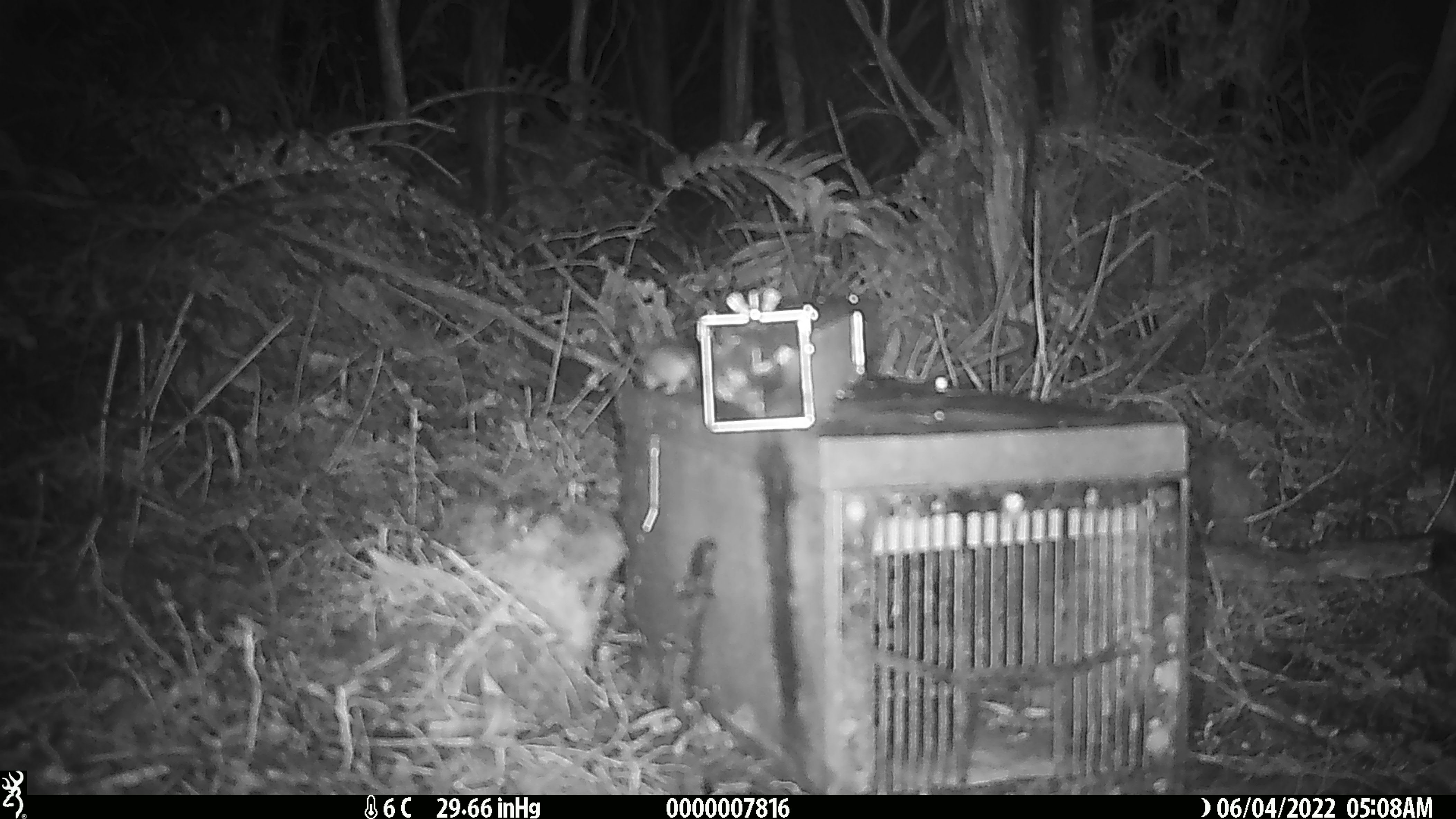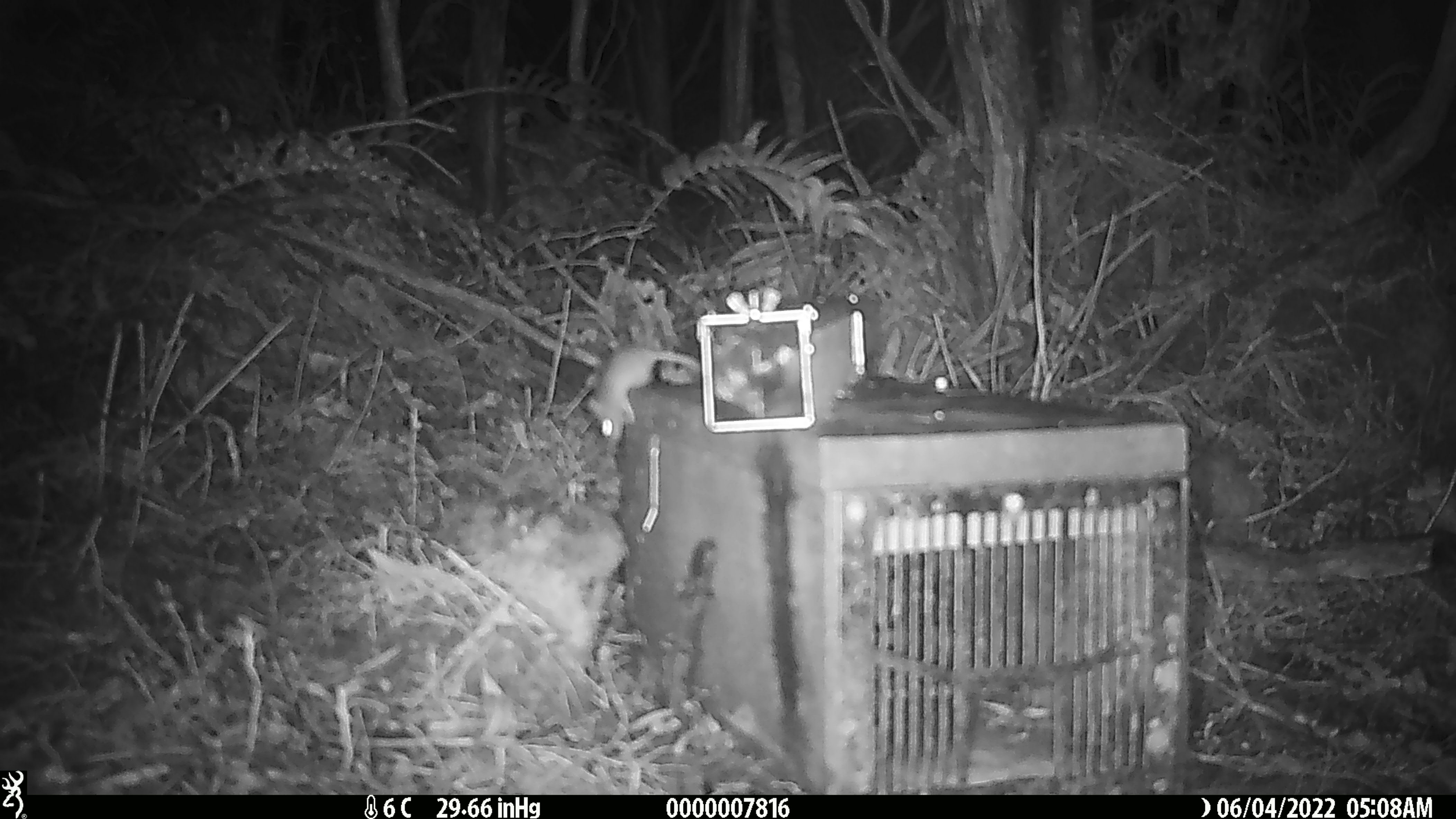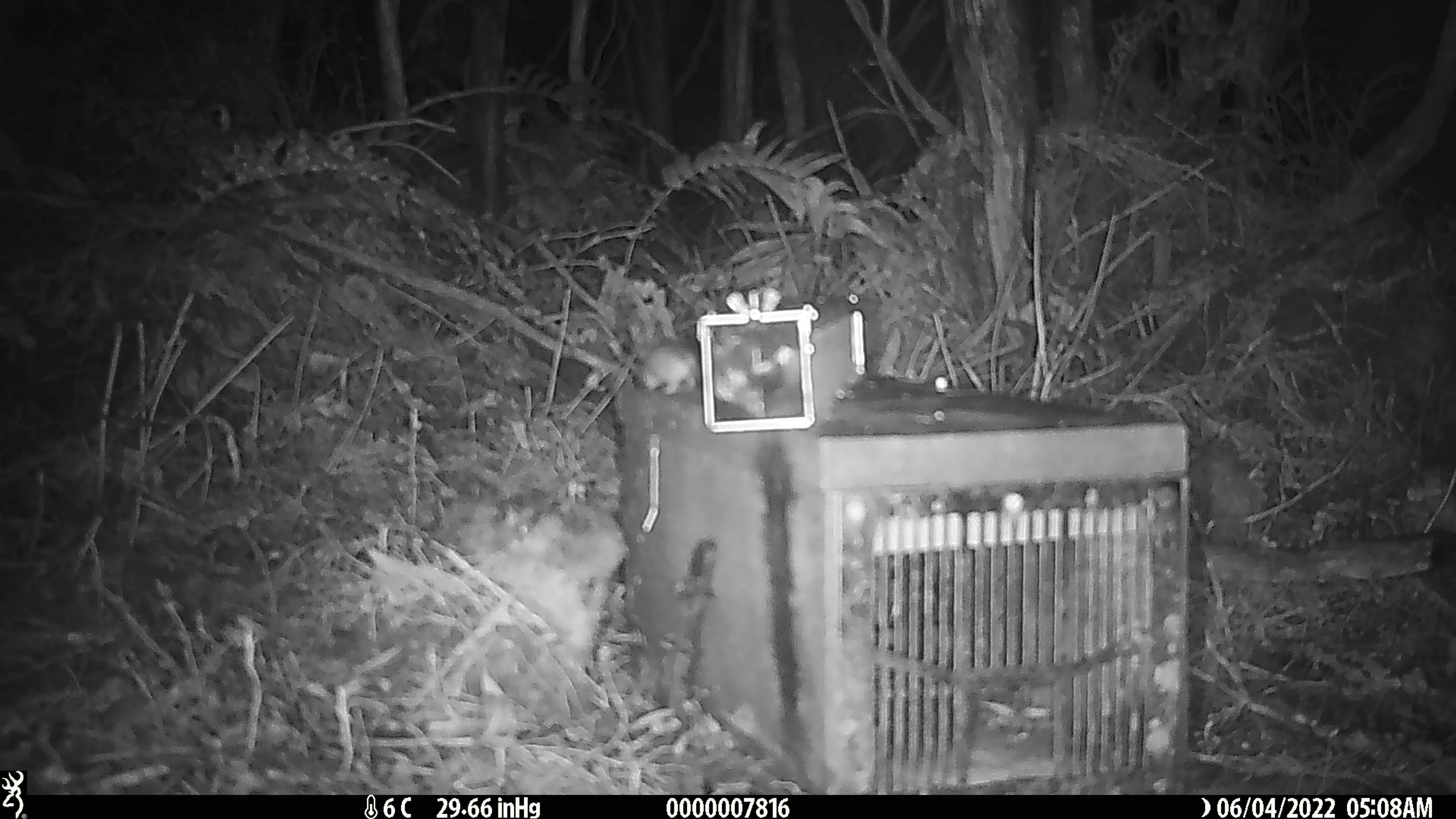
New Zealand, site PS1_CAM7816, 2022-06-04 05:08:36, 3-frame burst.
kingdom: Animalia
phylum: Chordata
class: Mammalia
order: Rodentia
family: Muridae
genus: Mus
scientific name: Mus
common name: mouse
Mouse (Mus).